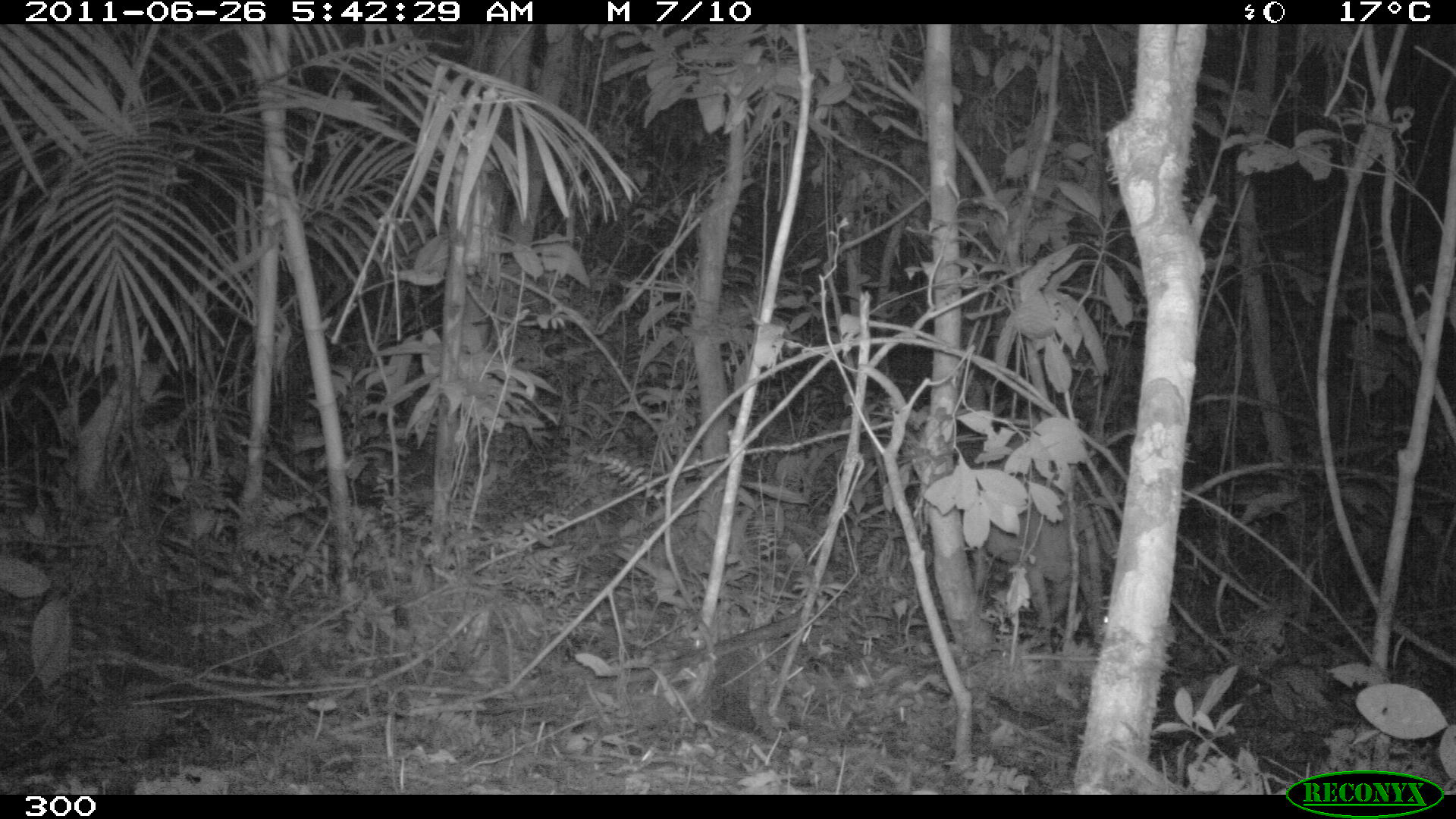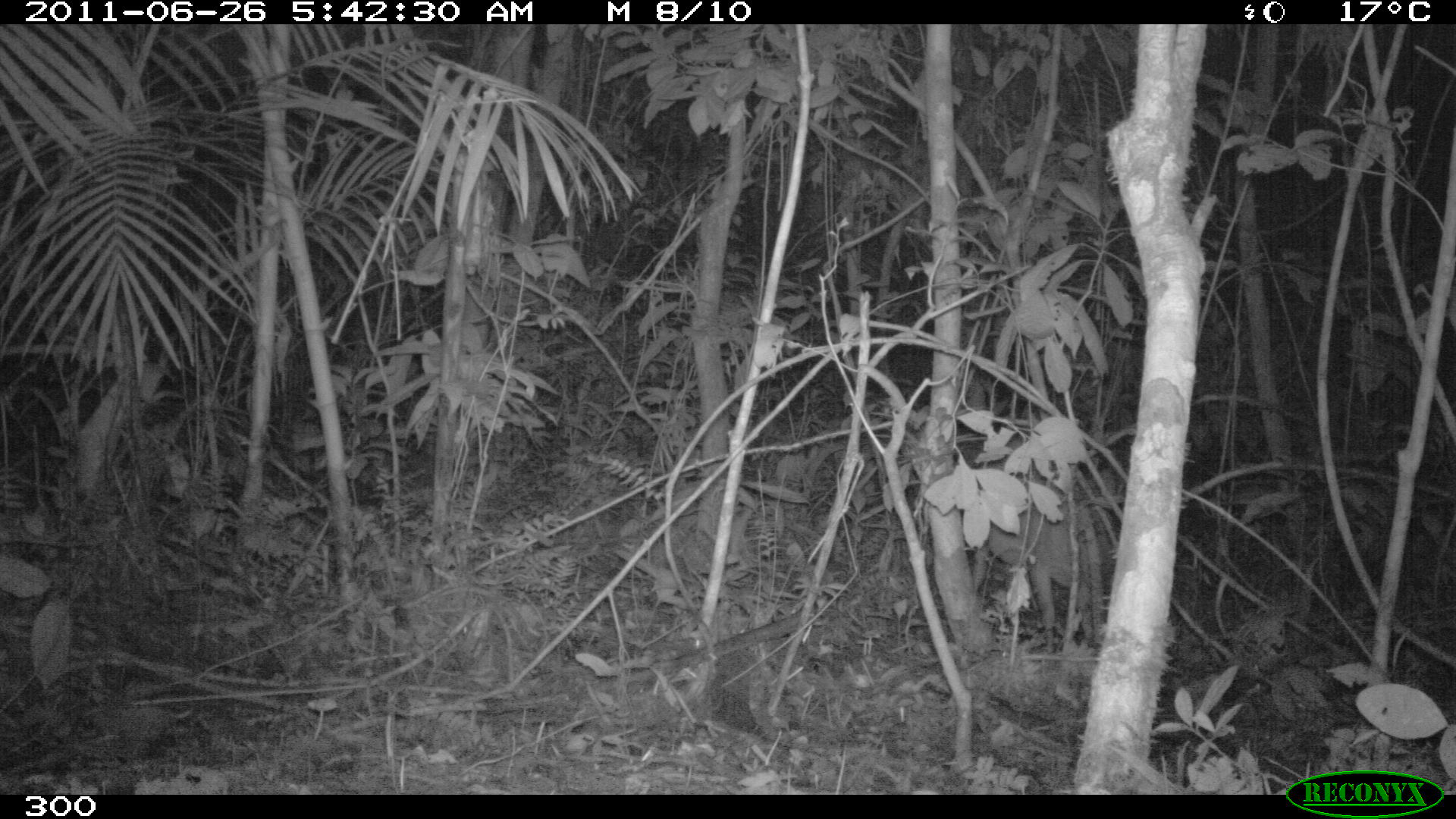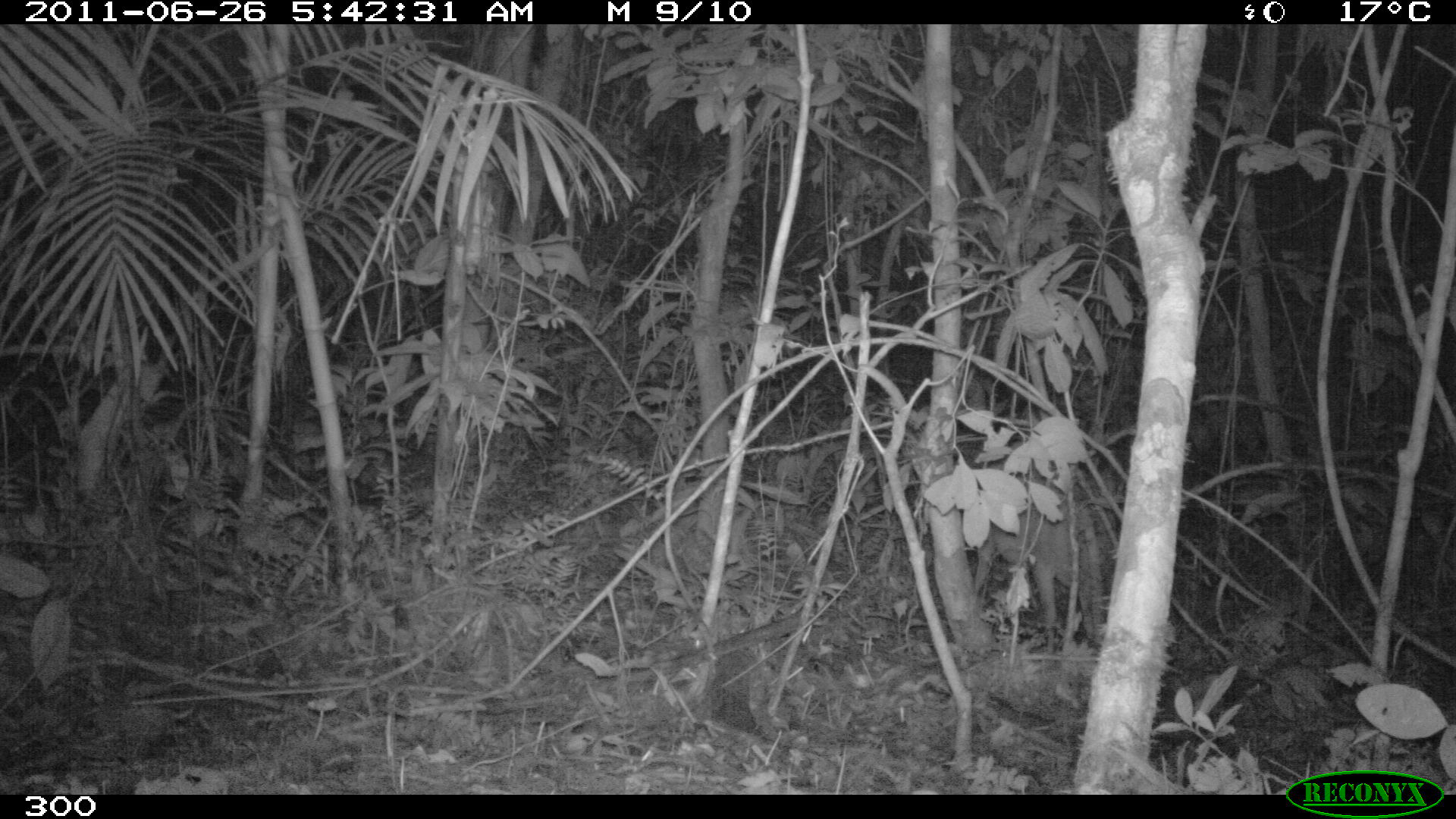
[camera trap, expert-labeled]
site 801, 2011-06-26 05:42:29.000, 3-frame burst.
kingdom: Animalia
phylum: Chordata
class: Mammalia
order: Artiodactyla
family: Cervidae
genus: Mazama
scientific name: Mazama americana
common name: red brocket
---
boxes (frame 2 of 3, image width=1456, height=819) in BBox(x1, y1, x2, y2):
mazama americana: BBox(971, 437, 1112, 627)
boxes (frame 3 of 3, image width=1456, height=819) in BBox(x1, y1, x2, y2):
mazama americana: BBox(970, 461, 1100, 639)